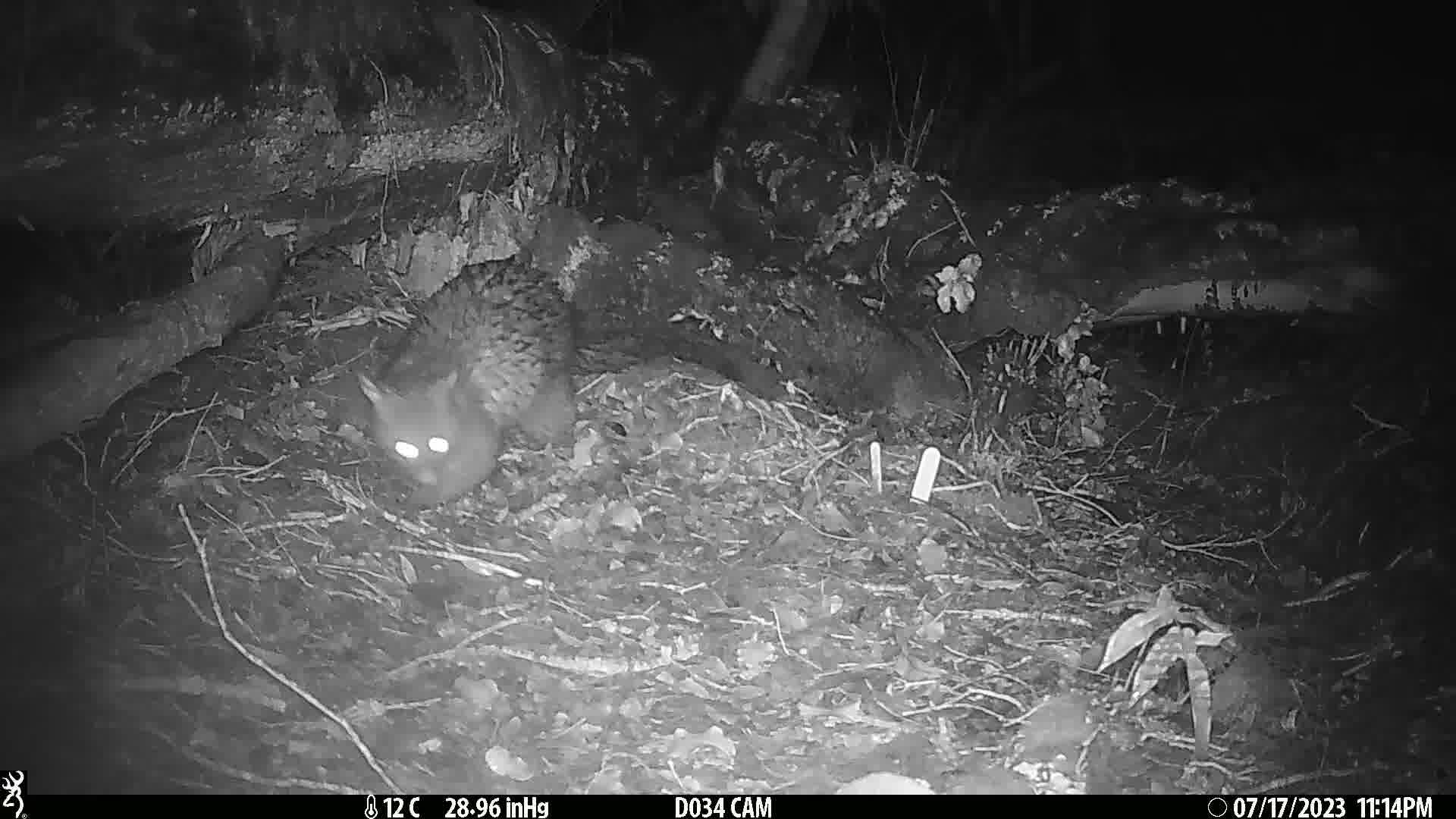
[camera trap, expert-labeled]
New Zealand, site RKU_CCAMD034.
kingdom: Animalia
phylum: Chordata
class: Mammalia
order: Diprotodontia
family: Phalangeridae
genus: Trichosurus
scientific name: Trichosurus vulpecula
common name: common brushtail possum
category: possum